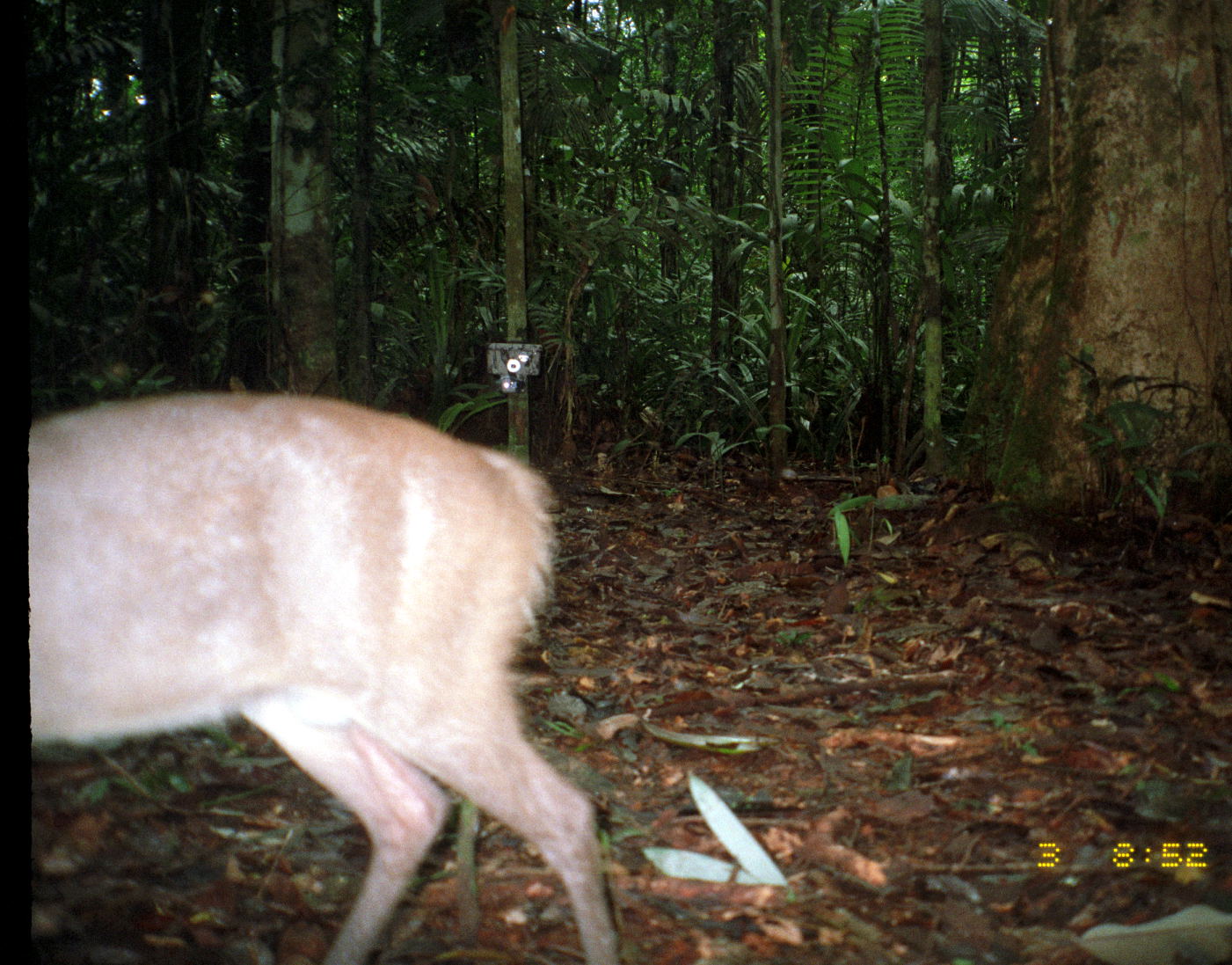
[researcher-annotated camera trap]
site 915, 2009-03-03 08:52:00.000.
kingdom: Animalia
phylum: Chordata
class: Mammalia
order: Artiodactyla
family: Cervidae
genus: Mazama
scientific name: Mazama gouazoubira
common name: gray brocket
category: mazama gouazoupira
Mazama gouazoupira (gray brocket) (Mazama gouazoubira).